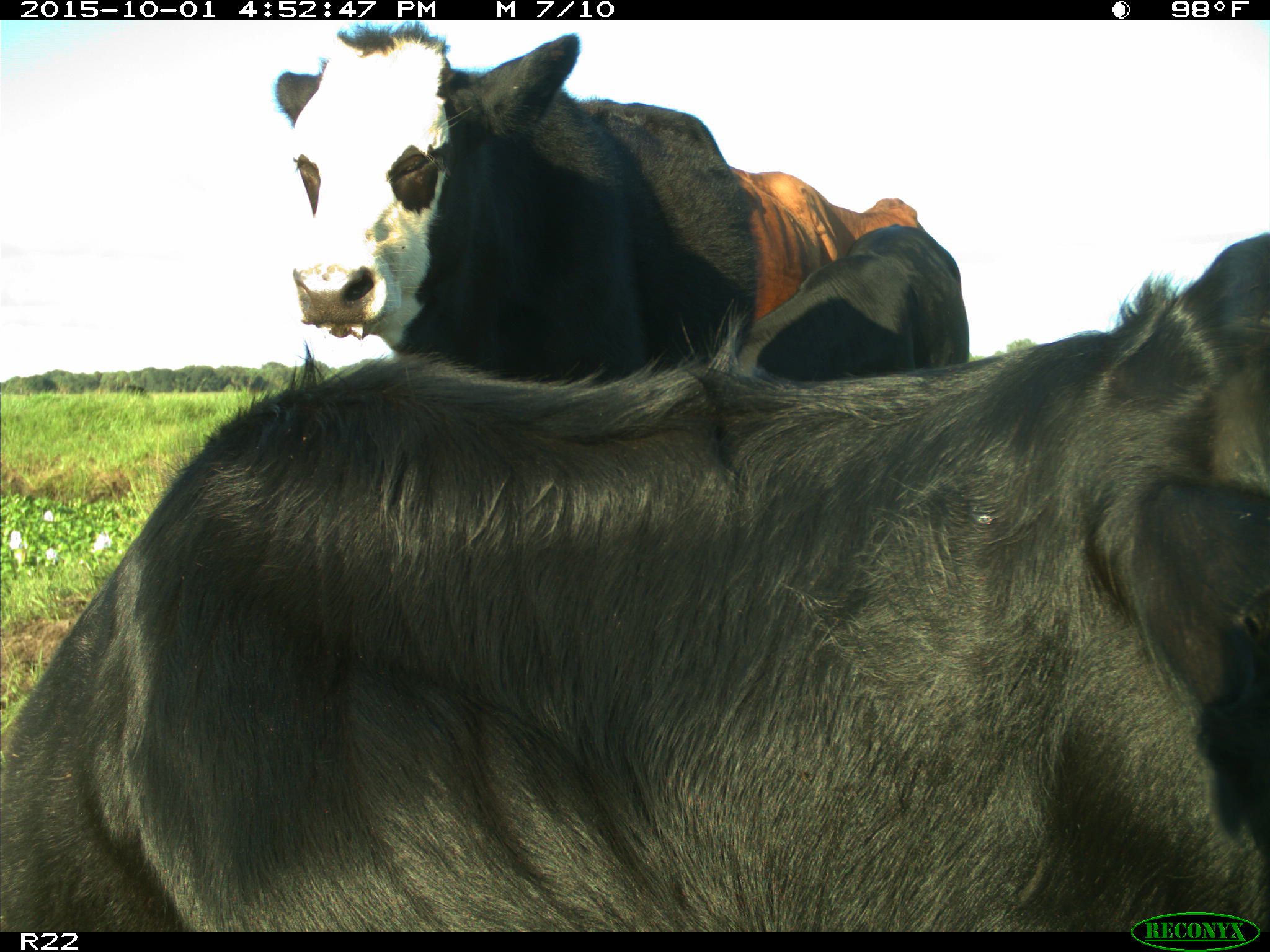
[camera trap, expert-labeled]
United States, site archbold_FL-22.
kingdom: Animalia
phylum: Chordata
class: Mammalia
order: Artiodactyla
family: Bovidae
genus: Bos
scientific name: Bos taurus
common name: domestic cow